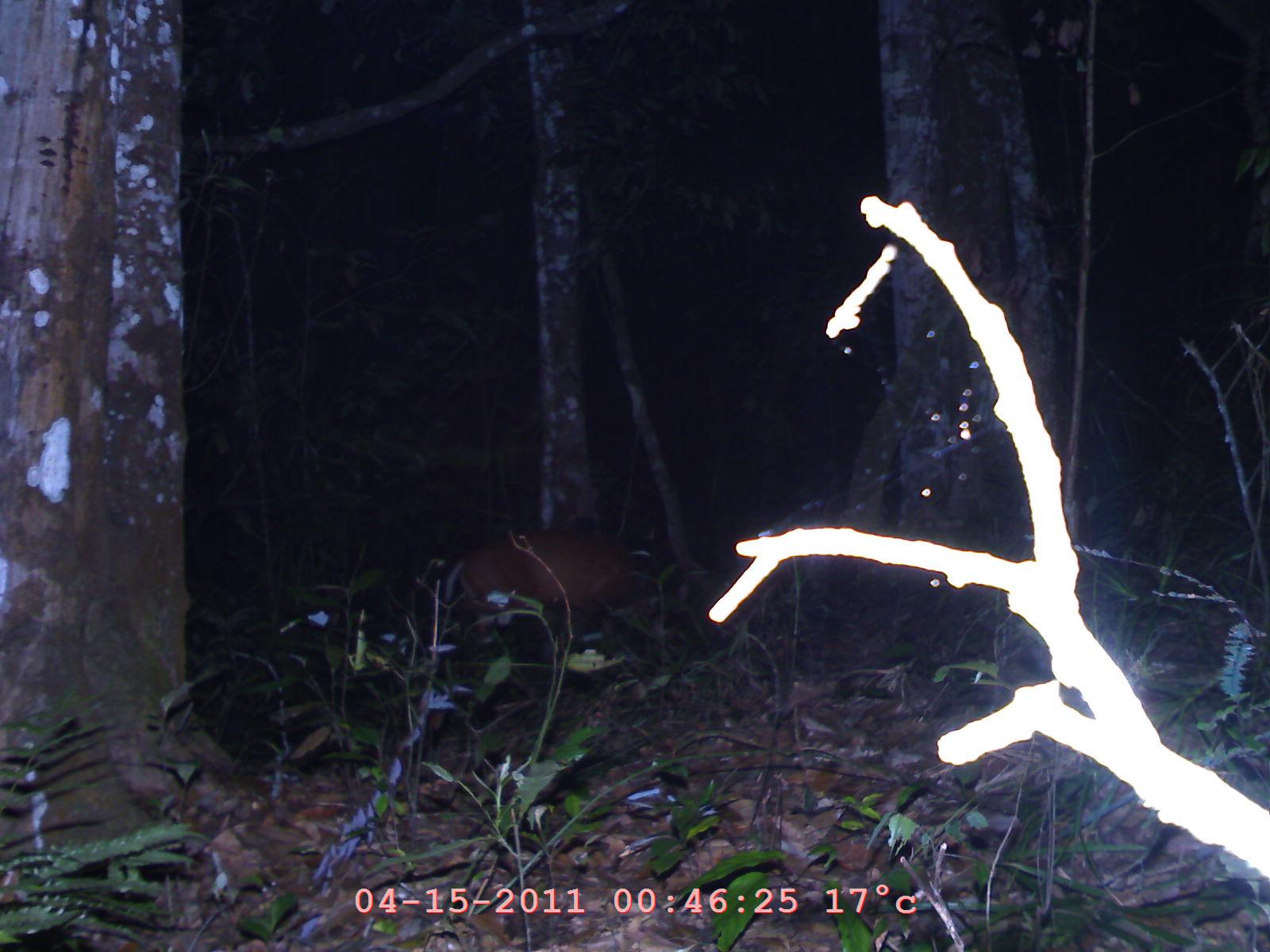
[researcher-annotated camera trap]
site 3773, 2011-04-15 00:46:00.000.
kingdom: Animalia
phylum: Chordata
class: Mammalia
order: Artiodactyla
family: Cervidae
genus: Muntiacus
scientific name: Muntiacus muntjak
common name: southern red muntjac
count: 1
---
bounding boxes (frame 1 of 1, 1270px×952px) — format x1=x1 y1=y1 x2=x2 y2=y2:
muntiacus muntjak: x1=435 y1=526 x2=657 y2=647